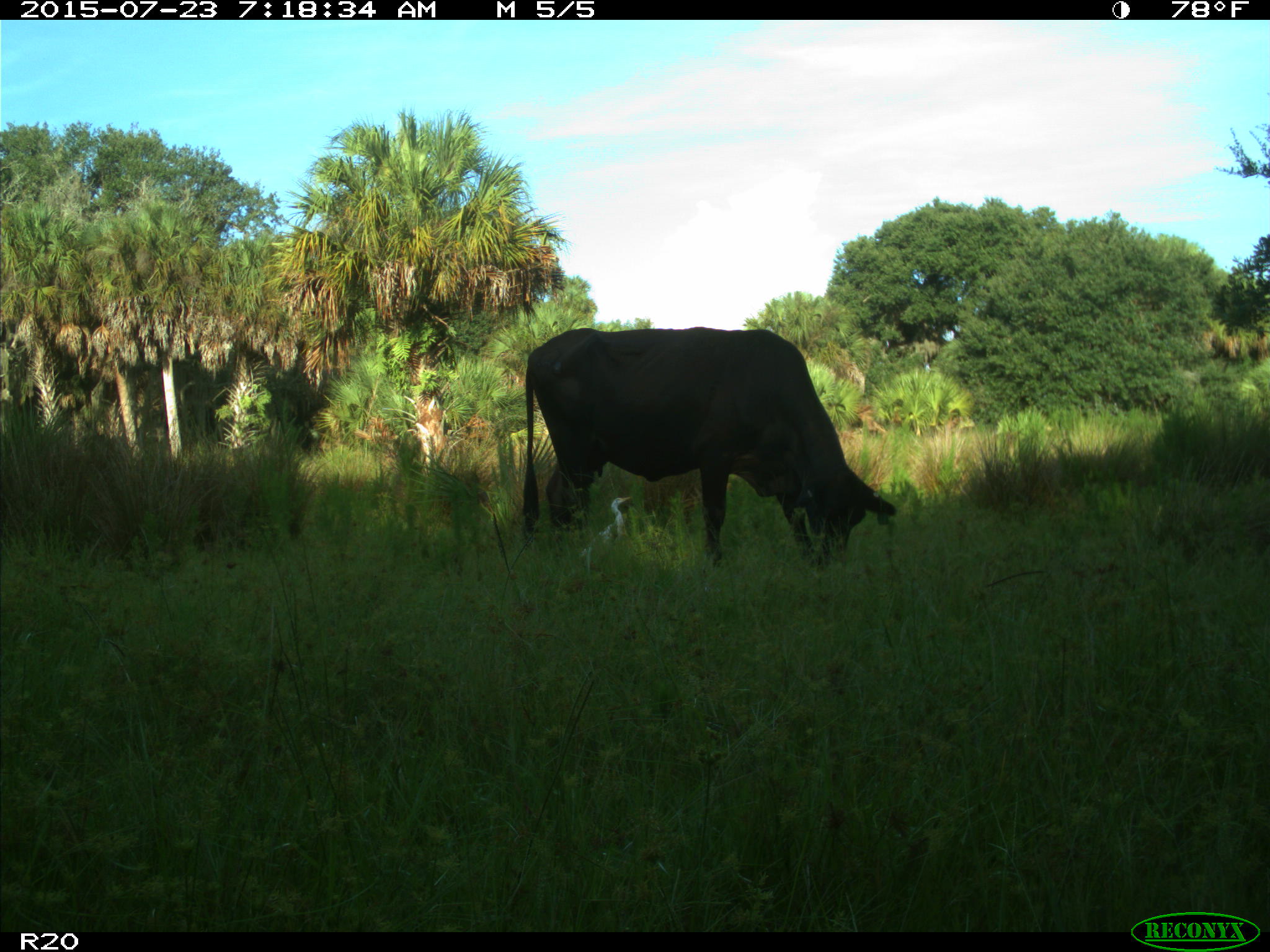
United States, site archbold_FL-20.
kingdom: Animalia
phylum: Chordata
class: Mammalia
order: Artiodactyla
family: Bovidae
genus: Bos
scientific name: Bos taurus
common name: domestic cow